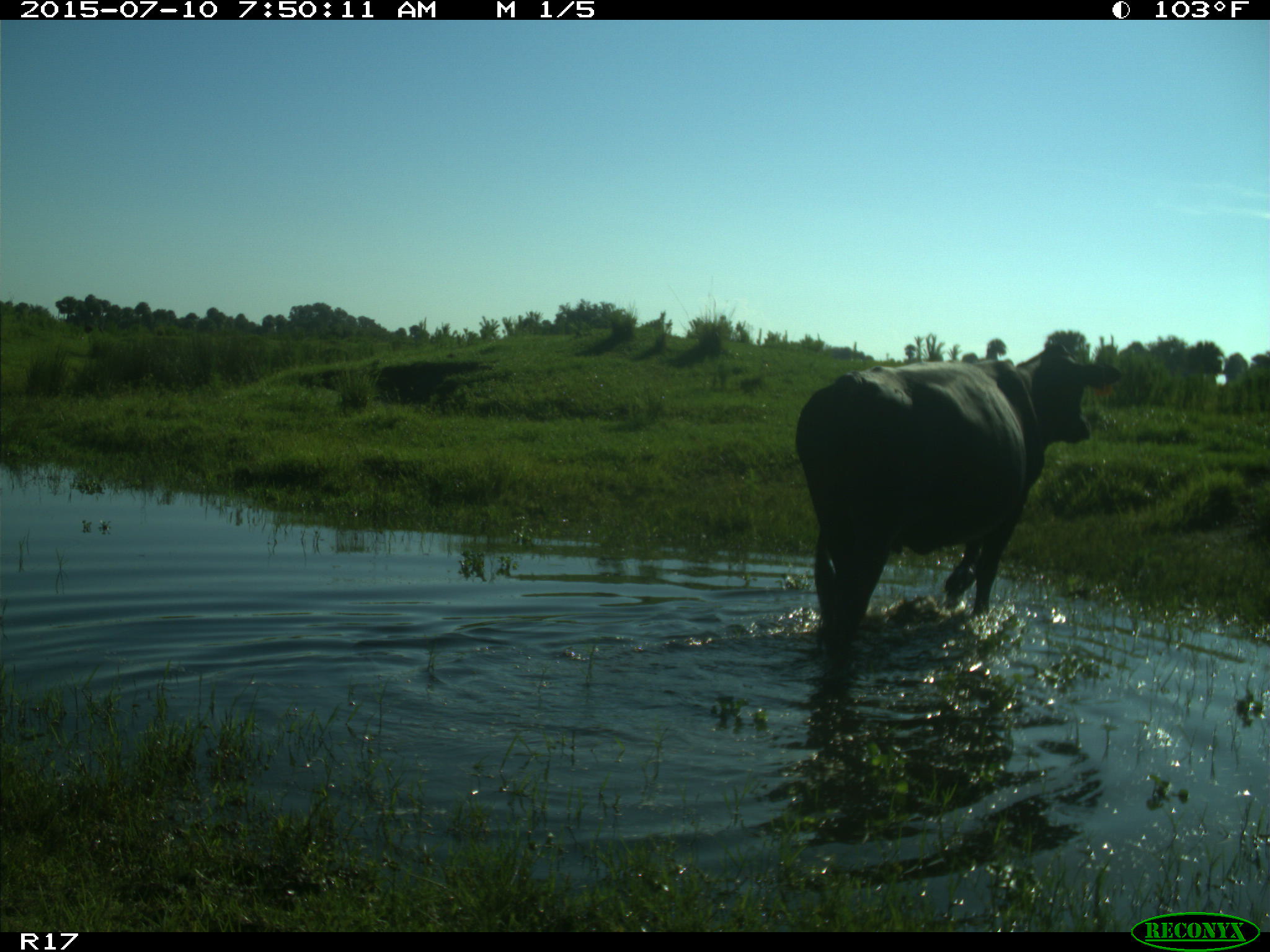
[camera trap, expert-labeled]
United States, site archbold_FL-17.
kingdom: Animalia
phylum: Chordata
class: Mammalia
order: Artiodactyla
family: Bovidae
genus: Bos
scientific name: Bos taurus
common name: domestic cow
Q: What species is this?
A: Bos taurus (domestic cow).